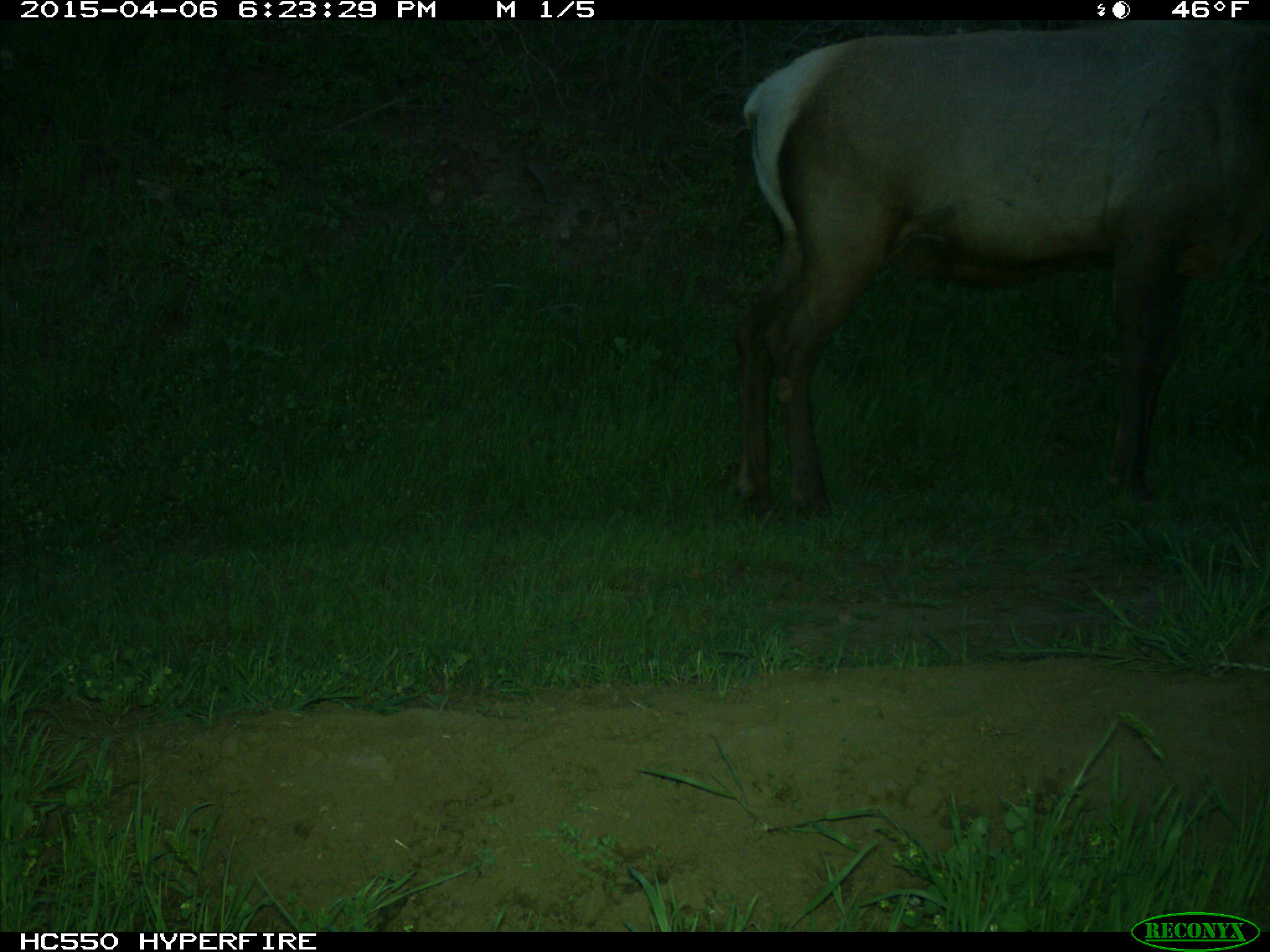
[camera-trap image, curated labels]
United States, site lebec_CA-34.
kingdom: Animalia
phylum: Chordata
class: Mammalia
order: Artiodactyla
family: Cervidae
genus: Cervus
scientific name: Cervus canadensis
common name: elk